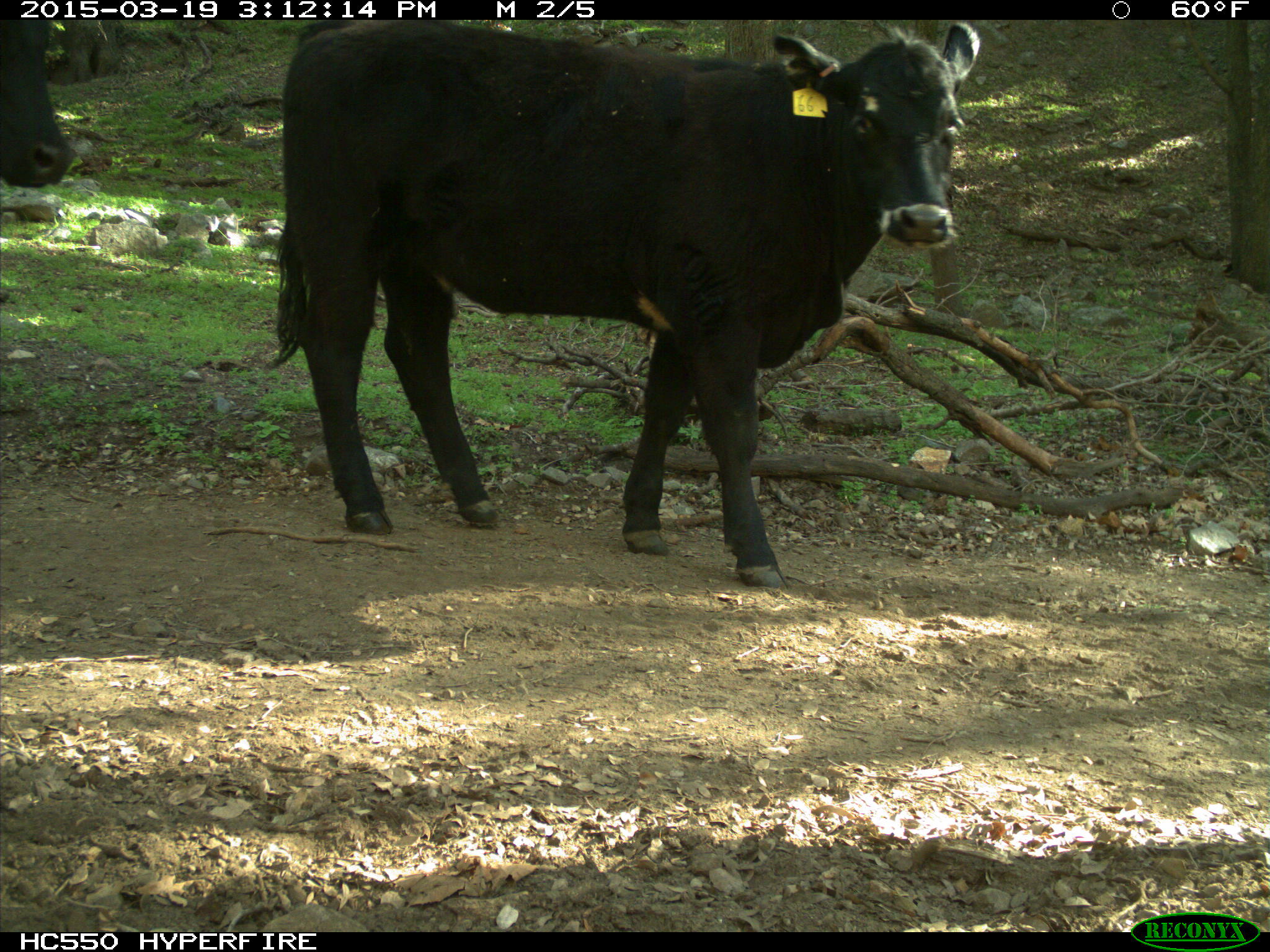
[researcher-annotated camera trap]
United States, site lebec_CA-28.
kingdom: Animalia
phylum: Chordata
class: Mammalia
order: Artiodactyla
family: Bovidae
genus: Bos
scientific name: Bos taurus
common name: domestic cow